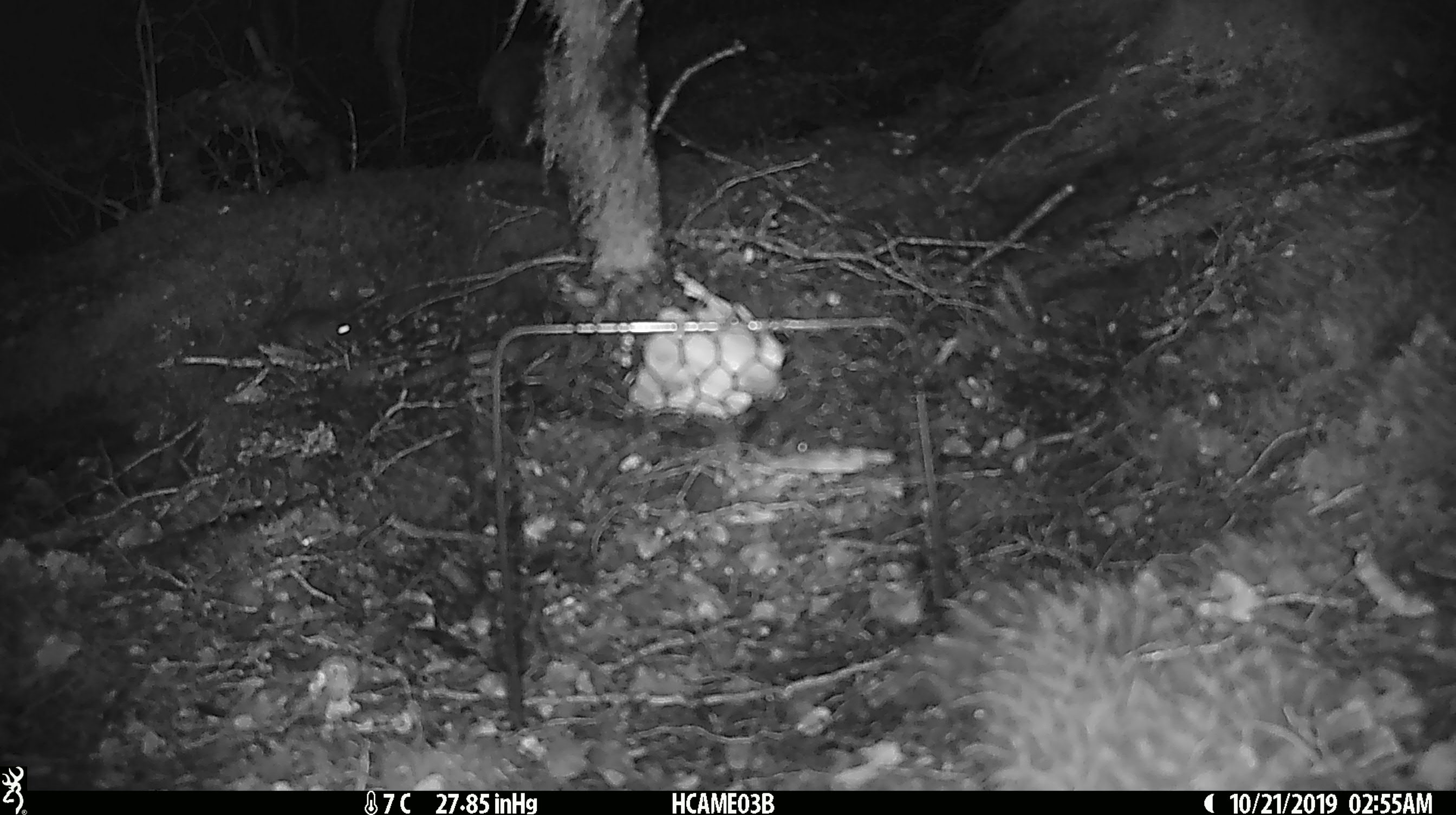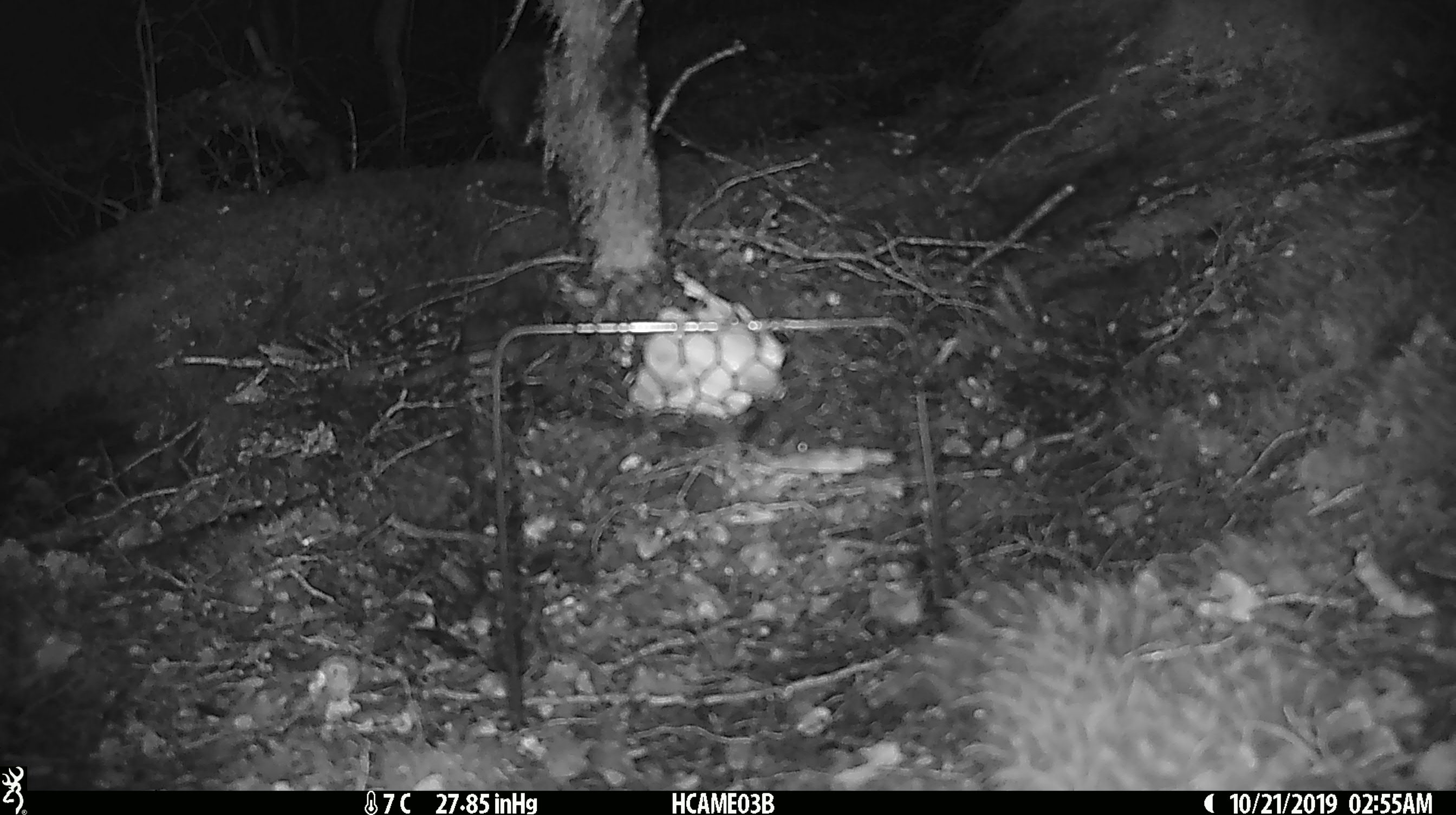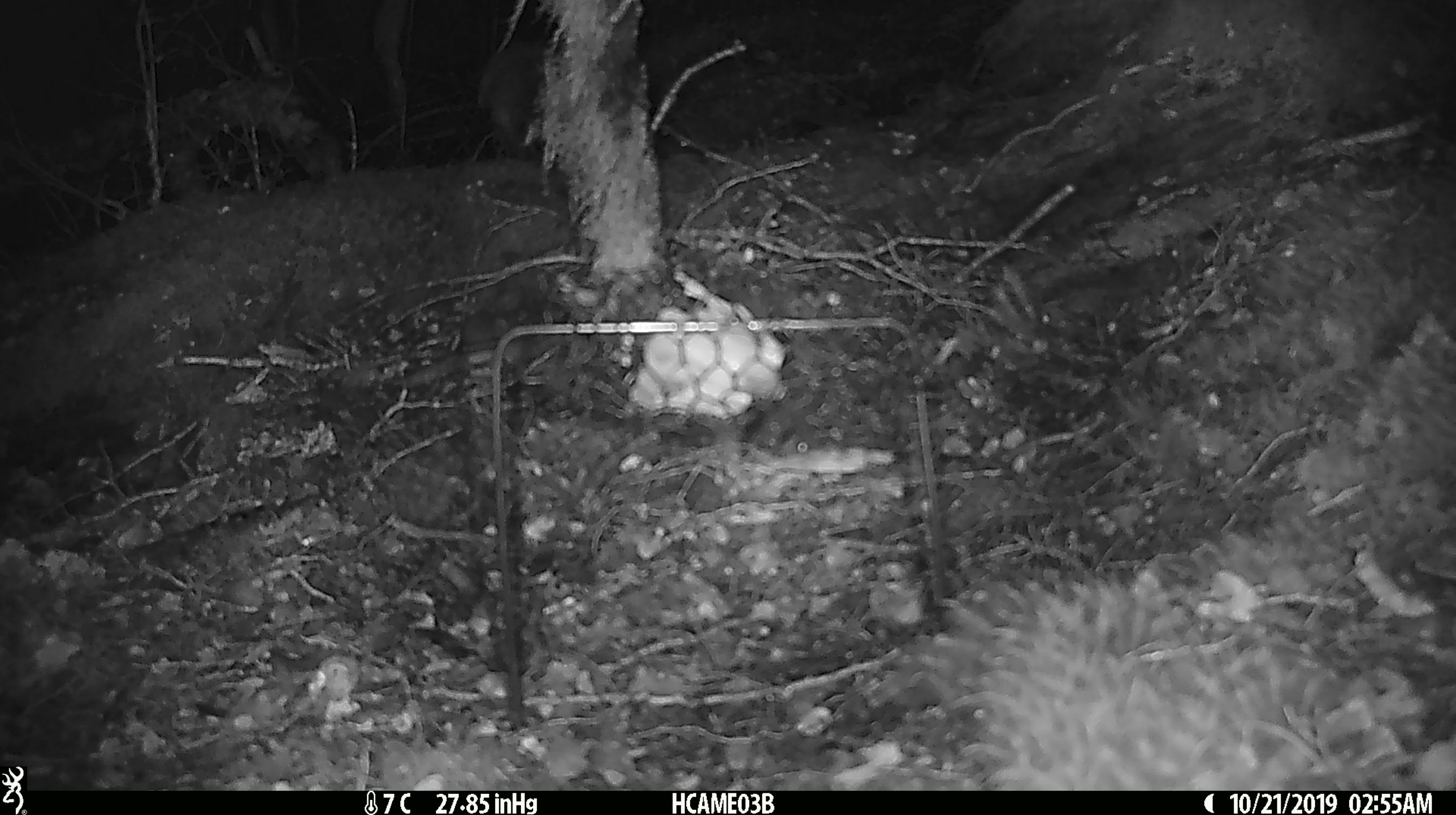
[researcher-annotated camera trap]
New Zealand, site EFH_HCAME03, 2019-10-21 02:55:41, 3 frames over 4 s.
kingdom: Animalia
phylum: Chordata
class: Mammalia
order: Rodentia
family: Muridae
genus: Mus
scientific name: Mus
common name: mouse